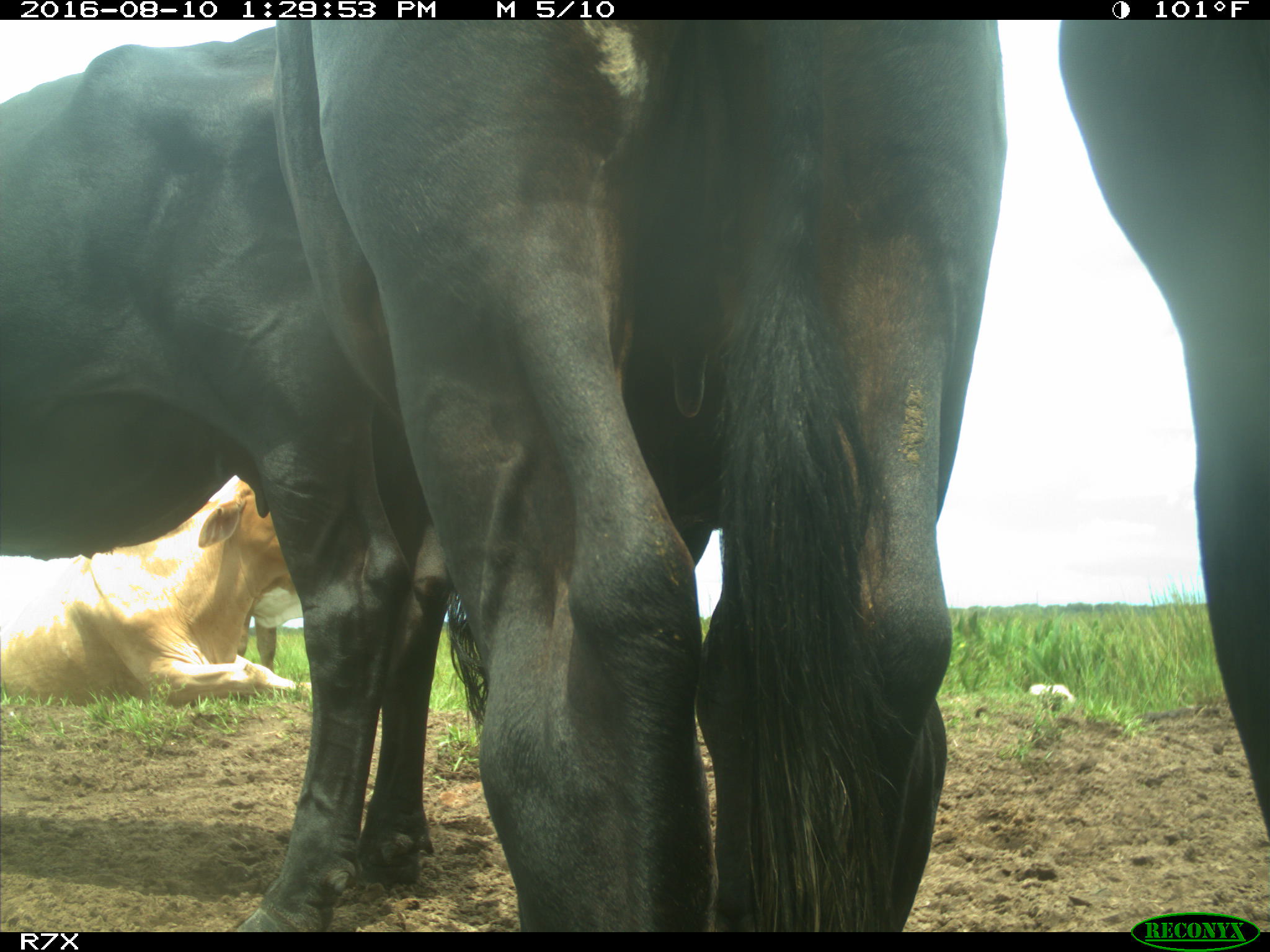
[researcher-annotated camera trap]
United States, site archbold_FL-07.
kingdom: Animalia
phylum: Chordata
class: Mammalia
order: Artiodactyla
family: Bovidae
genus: Bos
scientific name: Bos taurus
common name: domestic cow